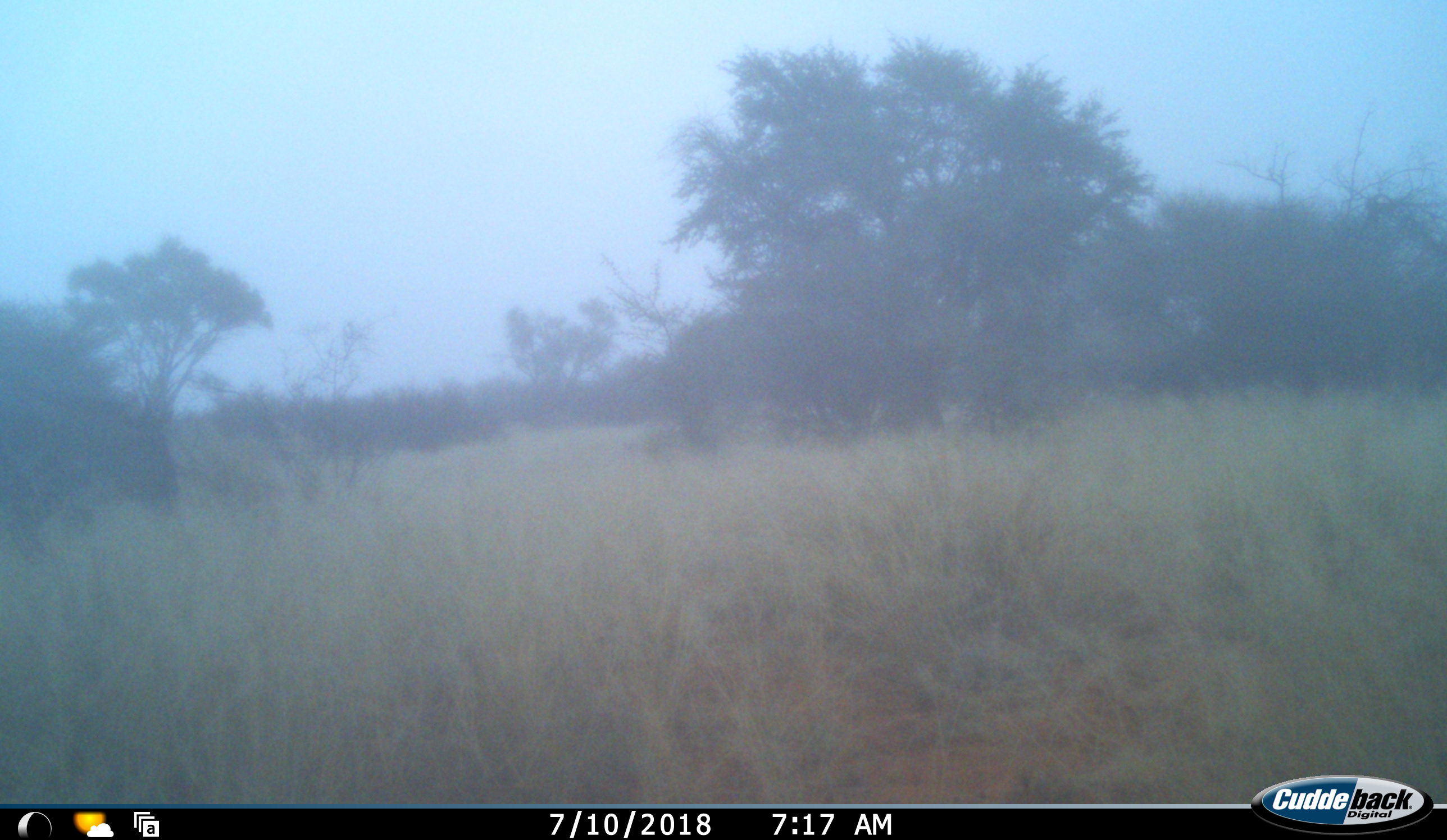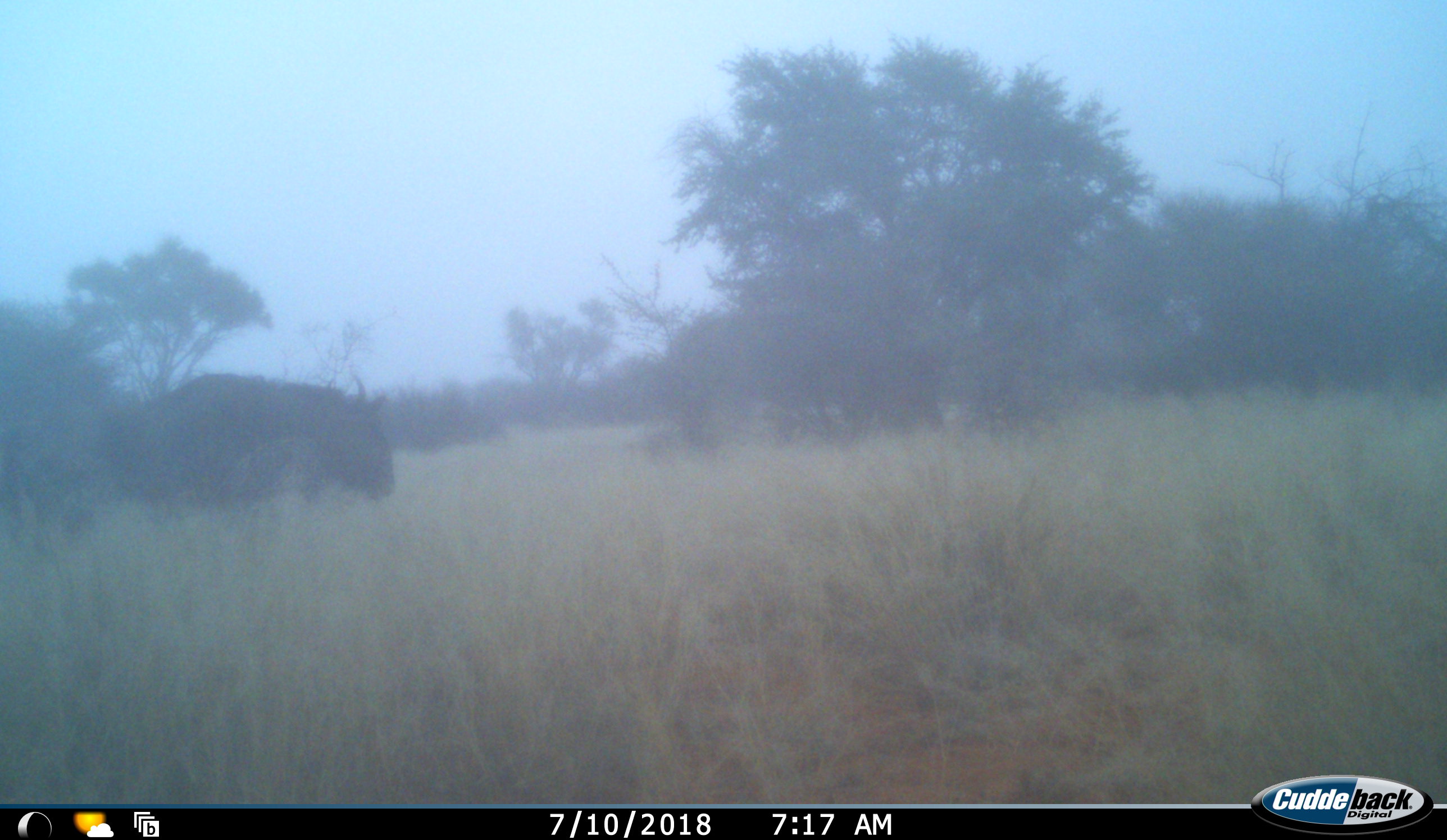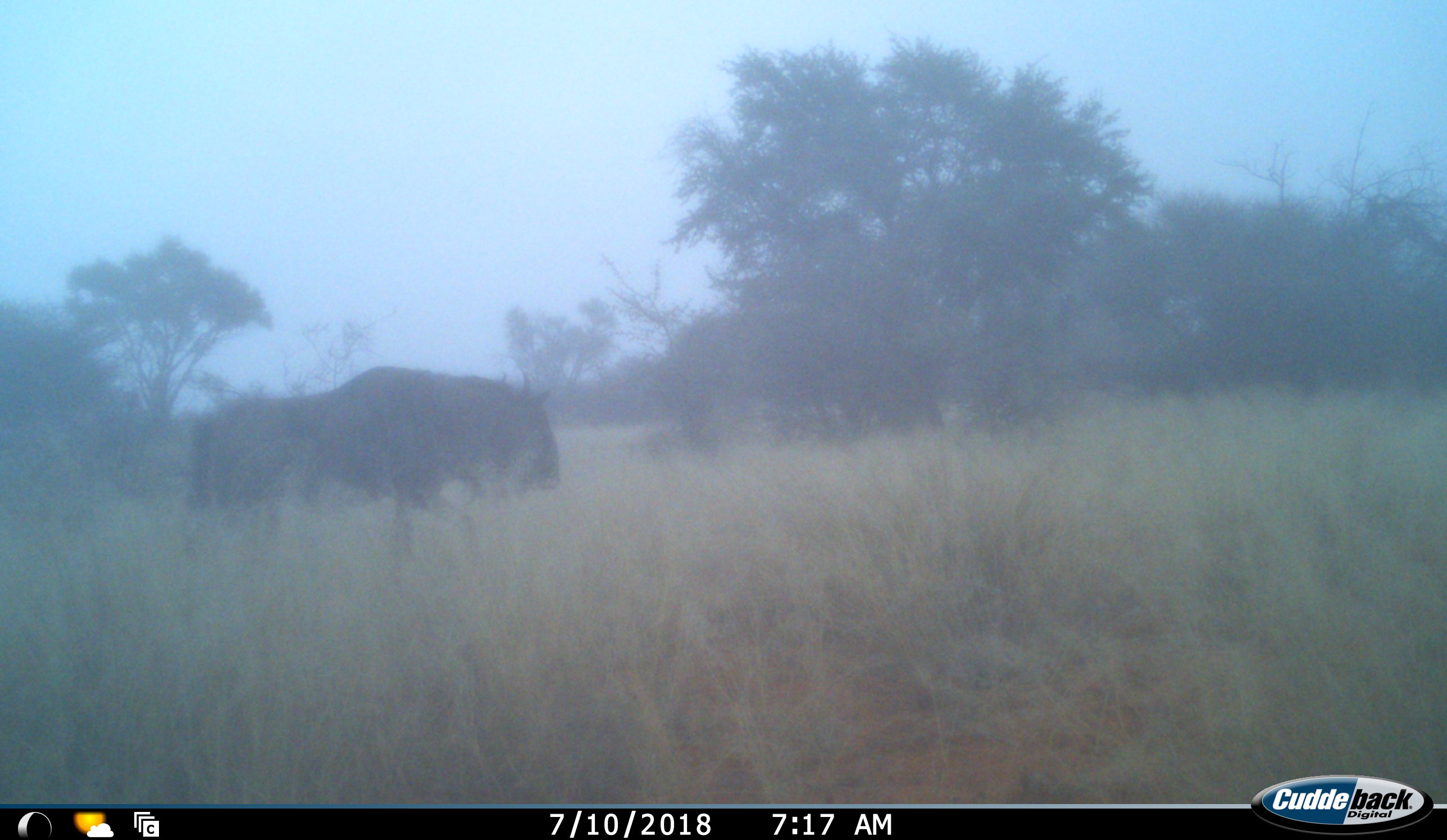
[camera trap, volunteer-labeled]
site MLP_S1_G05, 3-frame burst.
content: unidentified animal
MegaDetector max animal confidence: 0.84